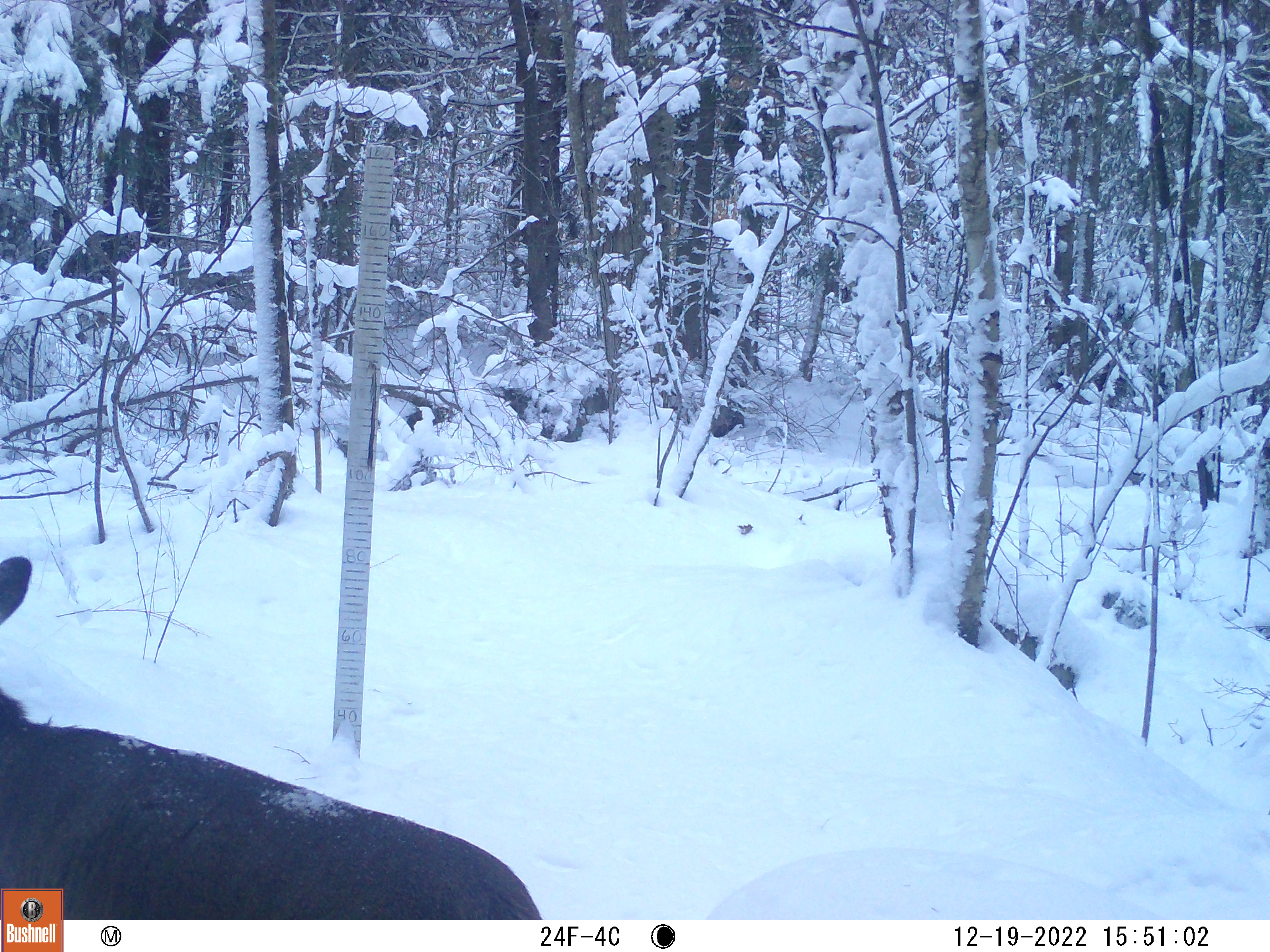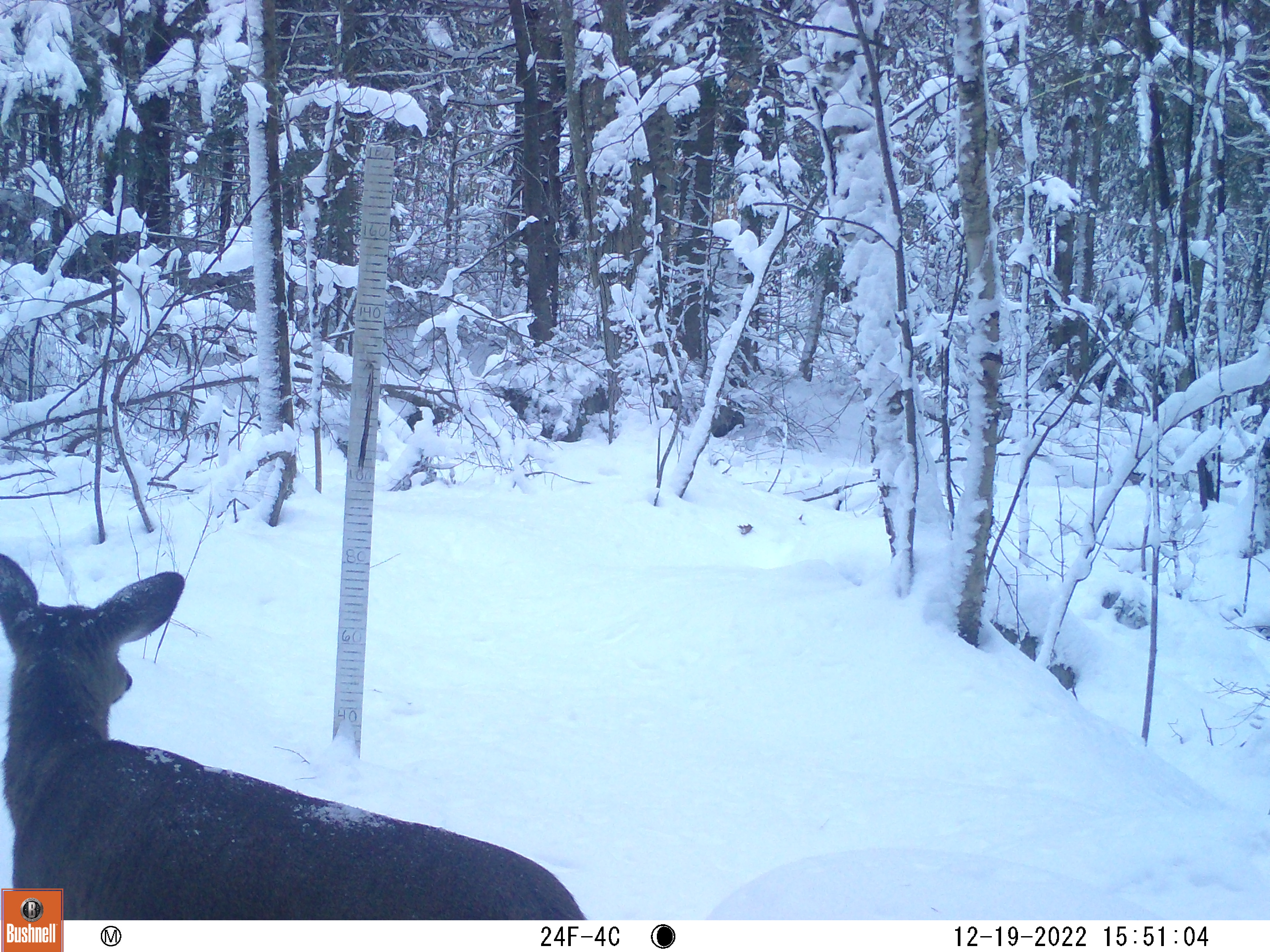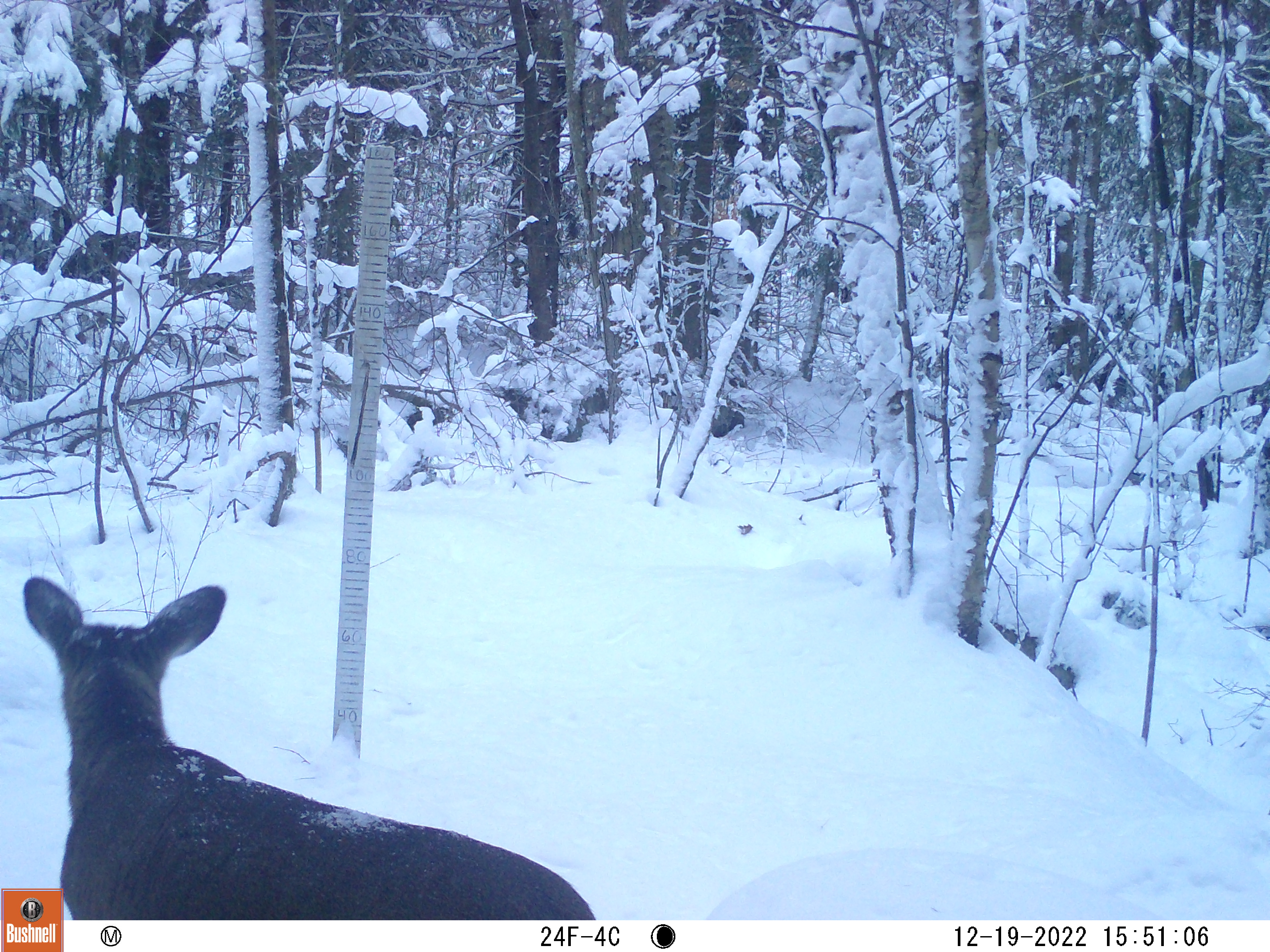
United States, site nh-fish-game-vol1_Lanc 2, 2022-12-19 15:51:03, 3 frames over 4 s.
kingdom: Animalia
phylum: Chordata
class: Mammalia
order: Artiodactyla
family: Cervidae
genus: Odocoileus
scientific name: Odocoileus virginianus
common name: white-tailed deer